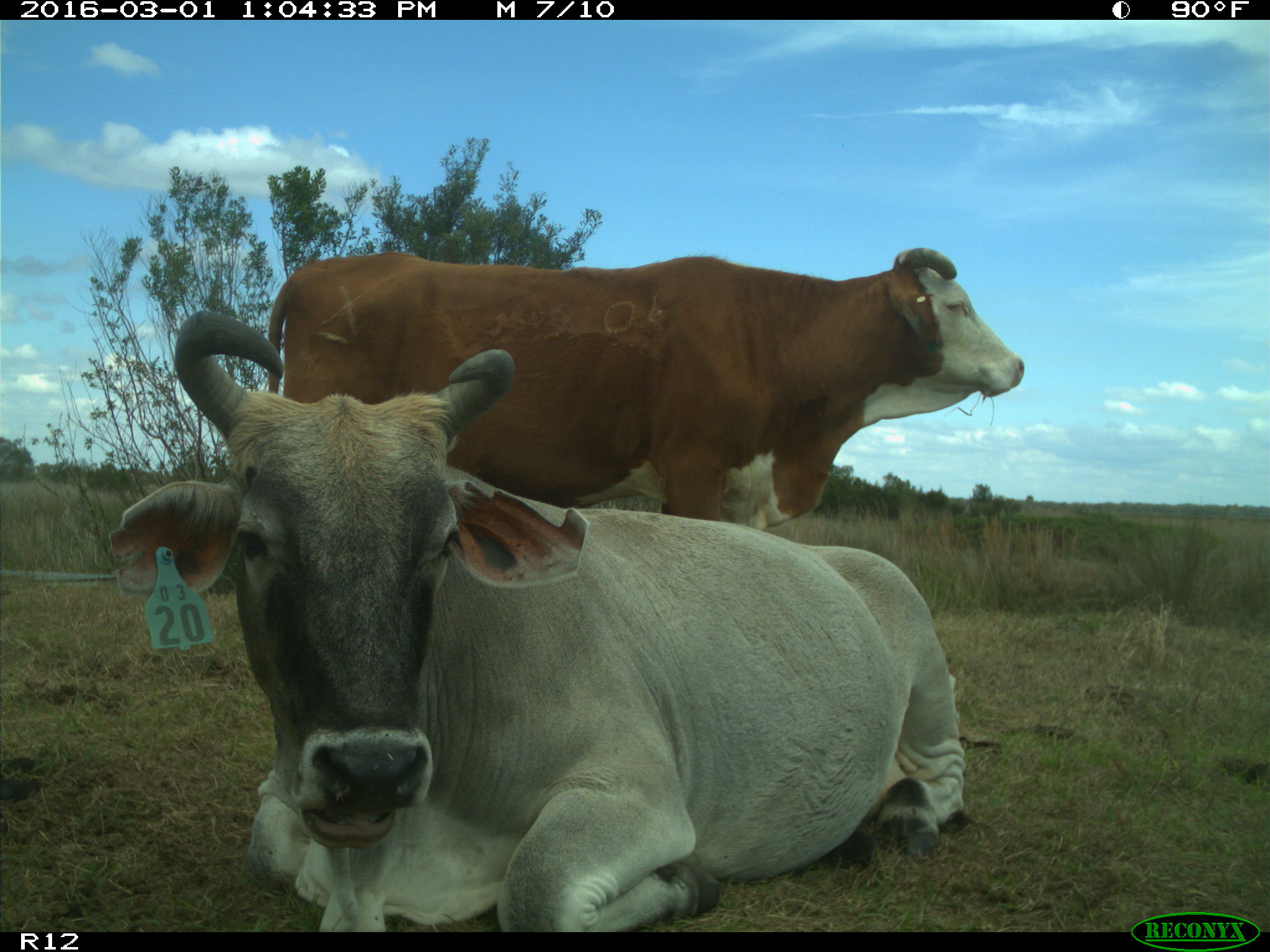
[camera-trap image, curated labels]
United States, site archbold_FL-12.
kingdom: Animalia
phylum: Chordata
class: Mammalia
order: Artiodactyla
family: Bovidae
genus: Bos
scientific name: Bos taurus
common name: domestic cow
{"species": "Bos taurus (domestic cow)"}